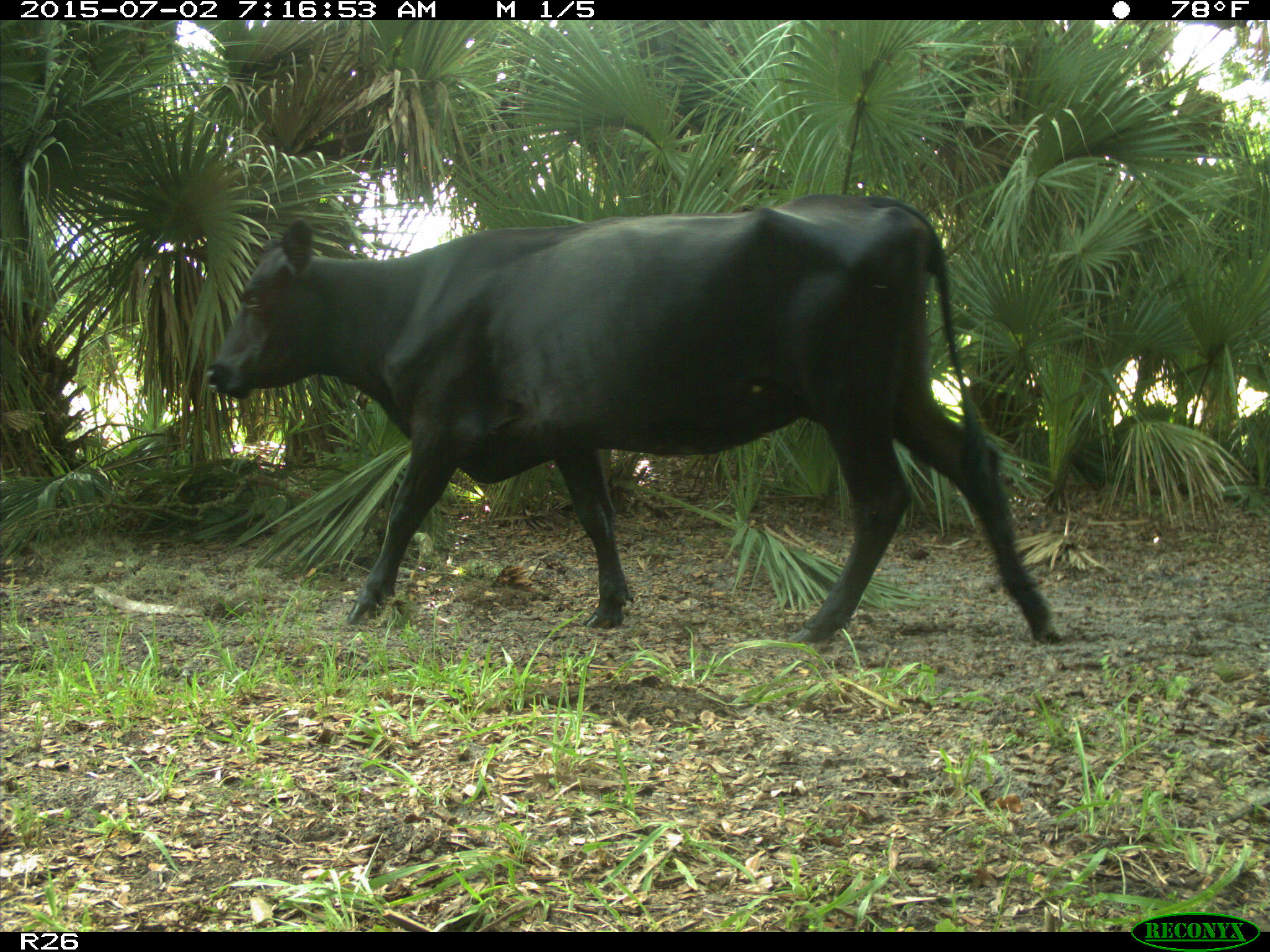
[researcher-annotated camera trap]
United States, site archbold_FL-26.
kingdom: Animalia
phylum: Chordata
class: Mammalia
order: Artiodactyla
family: Bovidae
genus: Bos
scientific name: Bos taurus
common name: domestic cow